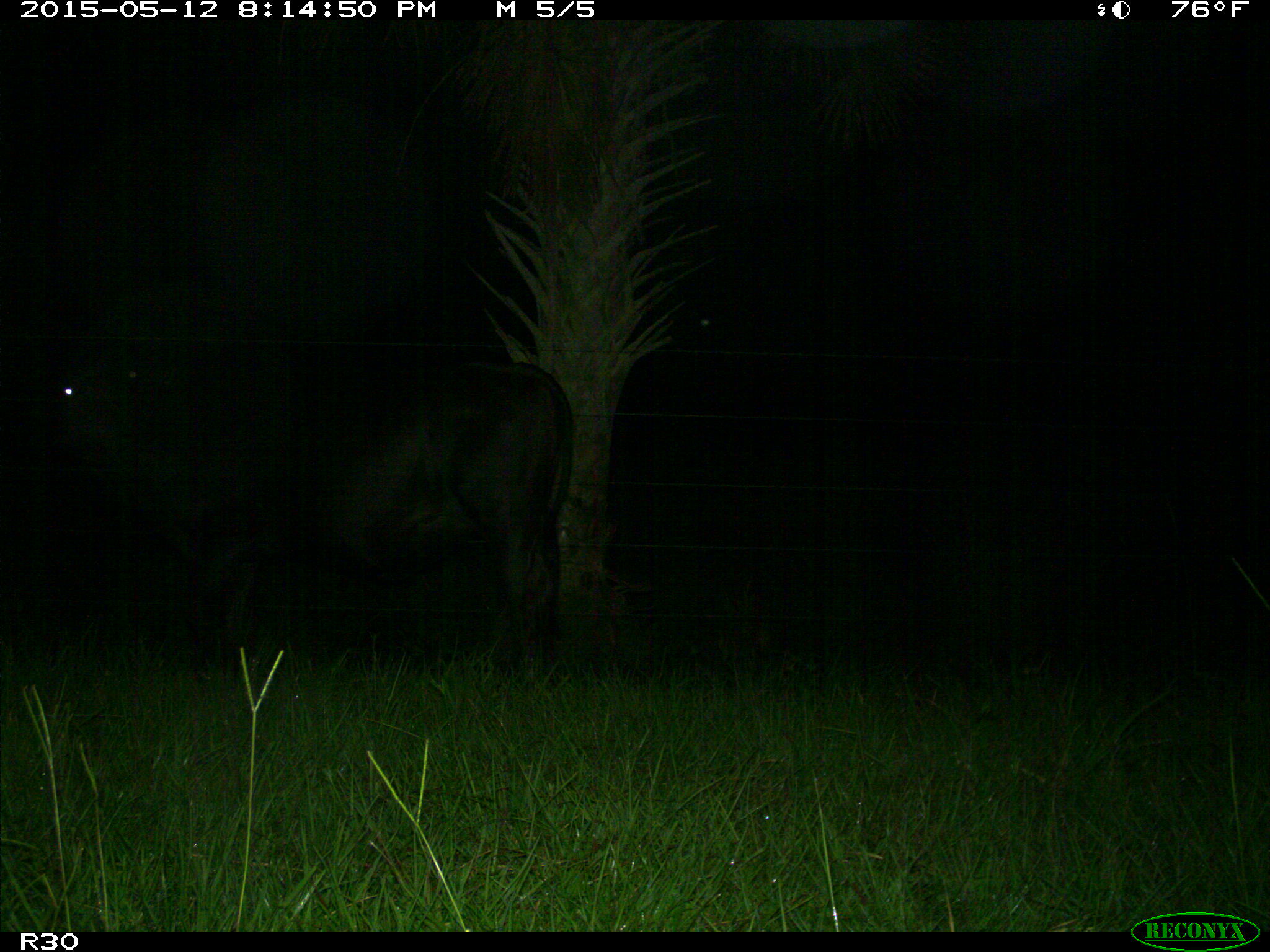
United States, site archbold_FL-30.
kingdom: Animalia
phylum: Chordata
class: Mammalia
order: Artiodactyla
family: Bovidae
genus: Bos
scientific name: Bos taurus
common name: domestic cow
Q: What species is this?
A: Bos taurus (domestic cow).